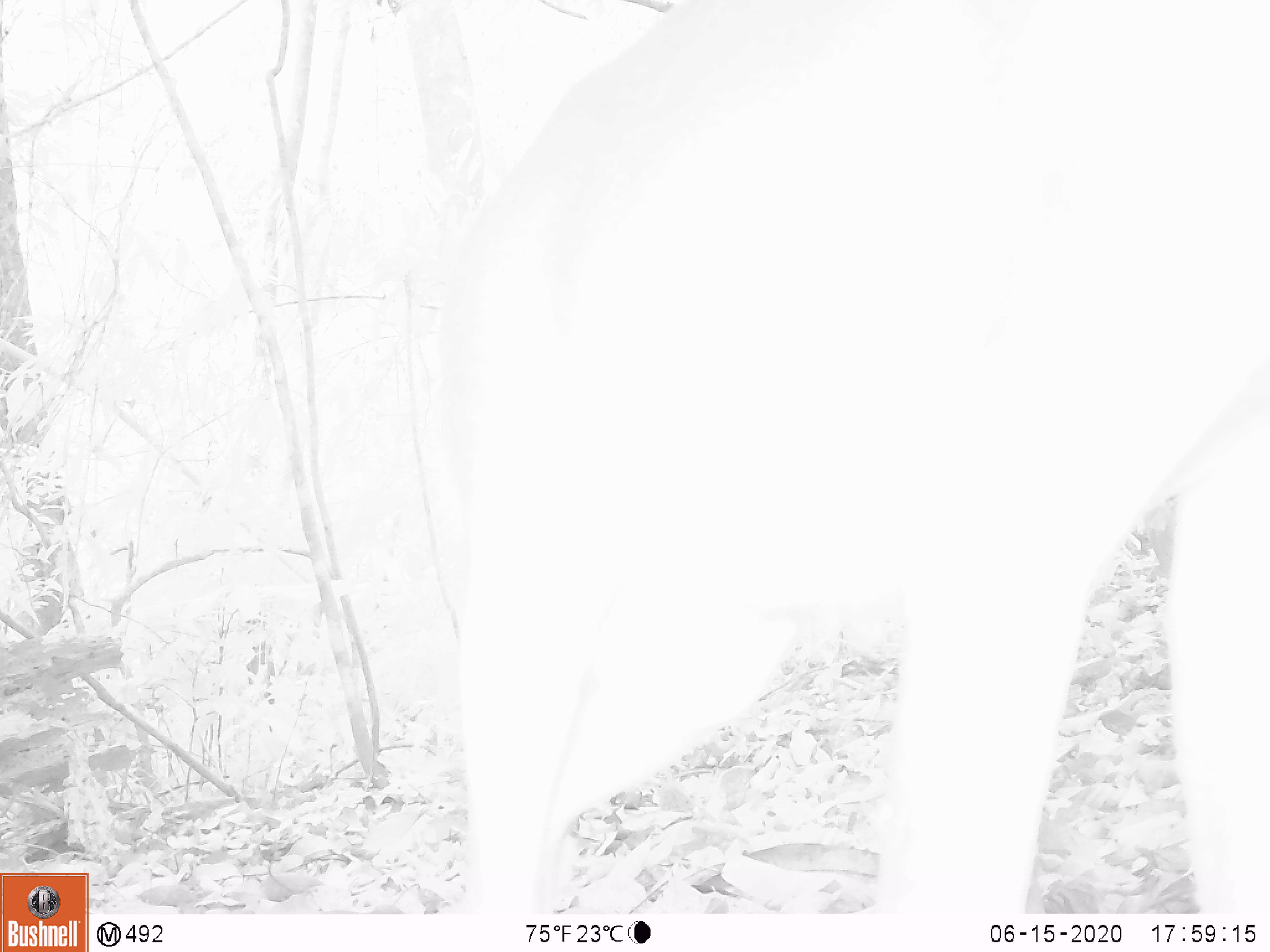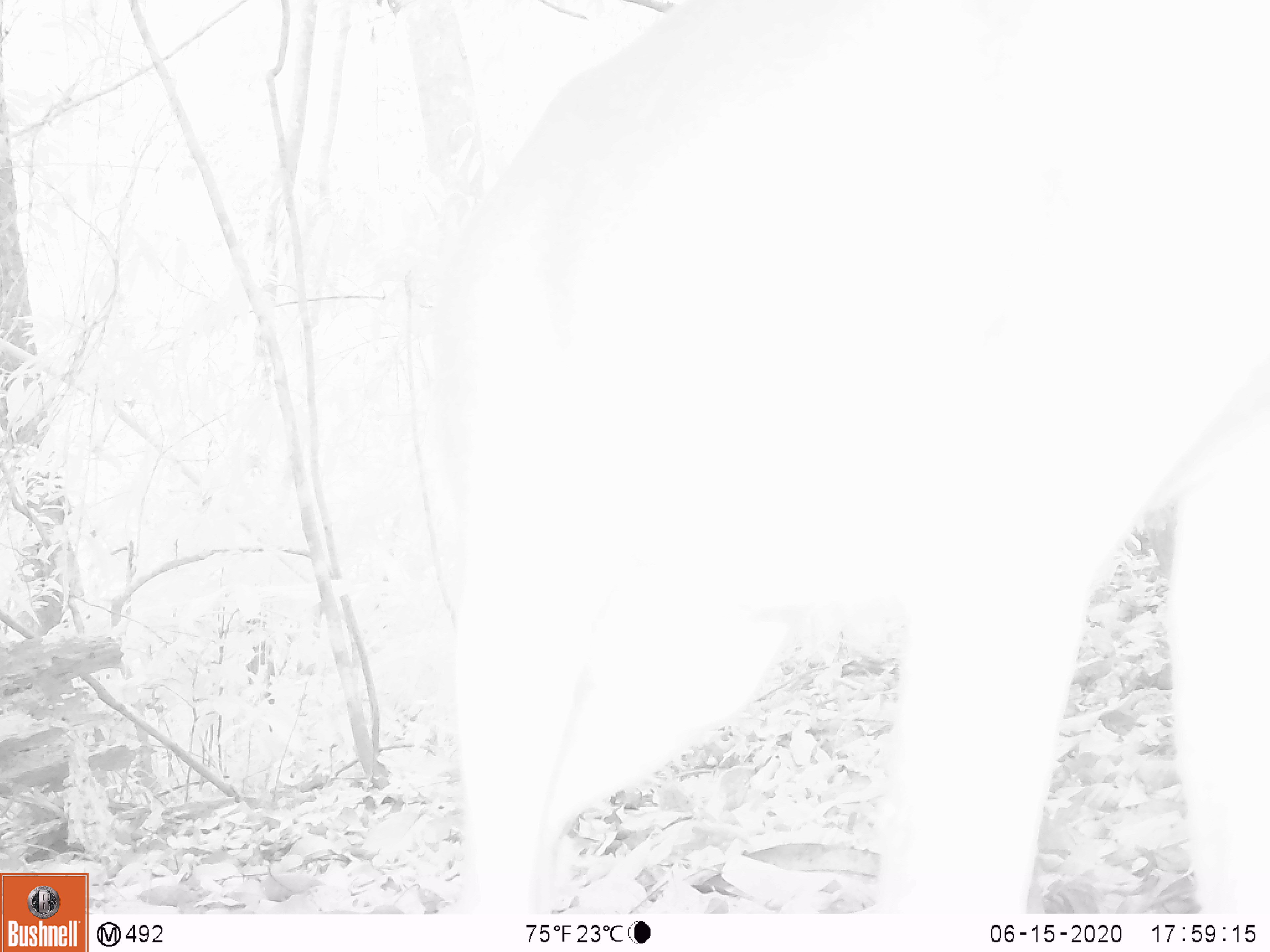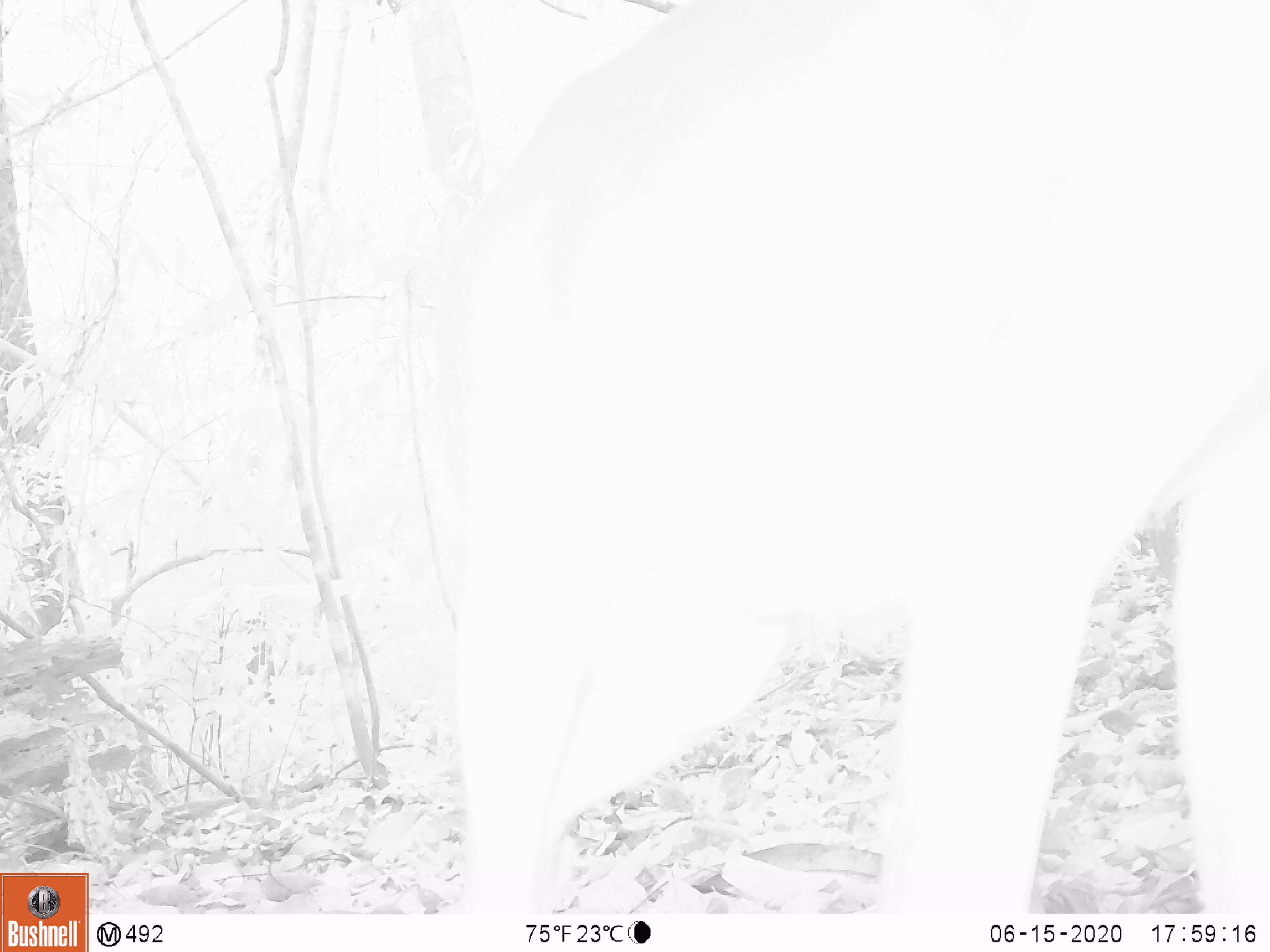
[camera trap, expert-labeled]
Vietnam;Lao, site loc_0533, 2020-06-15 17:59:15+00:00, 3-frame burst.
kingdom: Animalia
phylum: Chordata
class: Mammalia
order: Artiodactyla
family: Cervidae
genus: Muntiacus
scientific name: Muntiacus vuquangensis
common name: large-antlered muntjac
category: large antlered muntjac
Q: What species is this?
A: Large antlered muntjac (large-antlered muntjac) (Muntiacus vuquangensis).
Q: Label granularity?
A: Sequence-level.